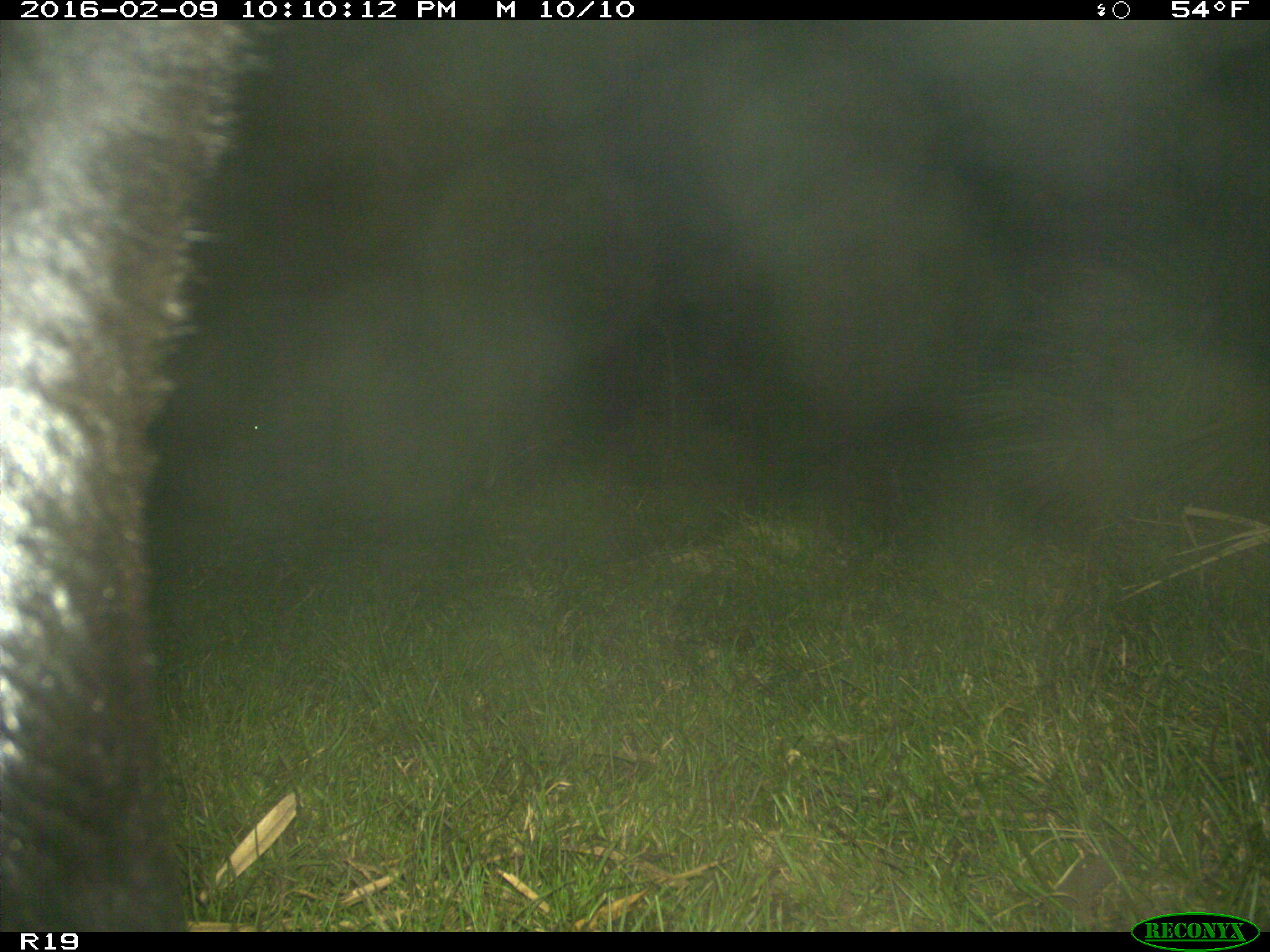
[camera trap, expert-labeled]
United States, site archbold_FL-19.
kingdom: Animalia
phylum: Chordata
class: Mammalia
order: Artiodactyla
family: Bovidae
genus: Bos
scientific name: Bos taurus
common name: domestic cow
Bos taurus (domestic cow).